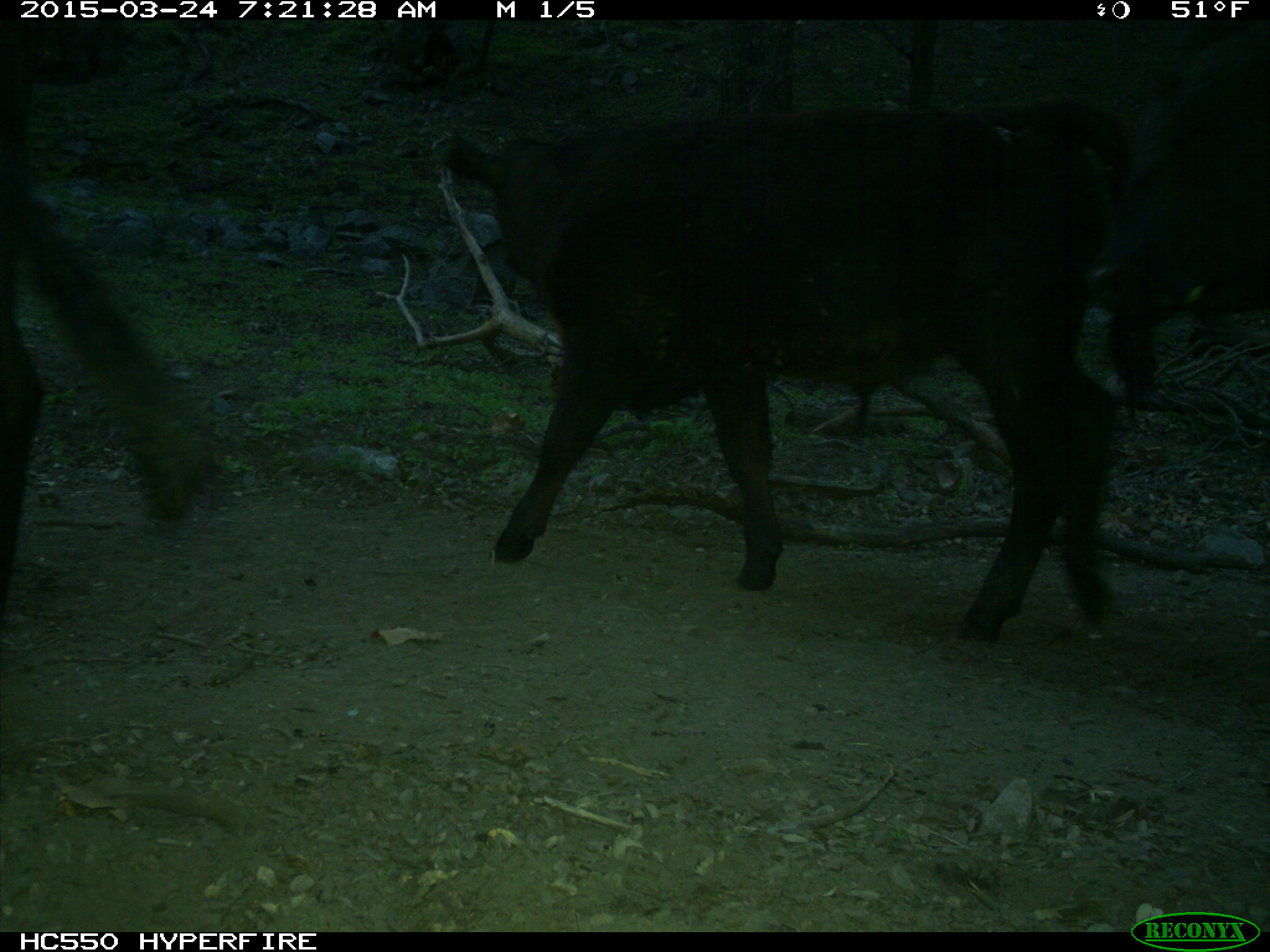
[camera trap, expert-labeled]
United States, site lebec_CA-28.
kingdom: Animalia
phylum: Chordata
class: Mammalia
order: Artiodactyla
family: Bovidae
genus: Bos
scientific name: Bos taurus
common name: domestic cow